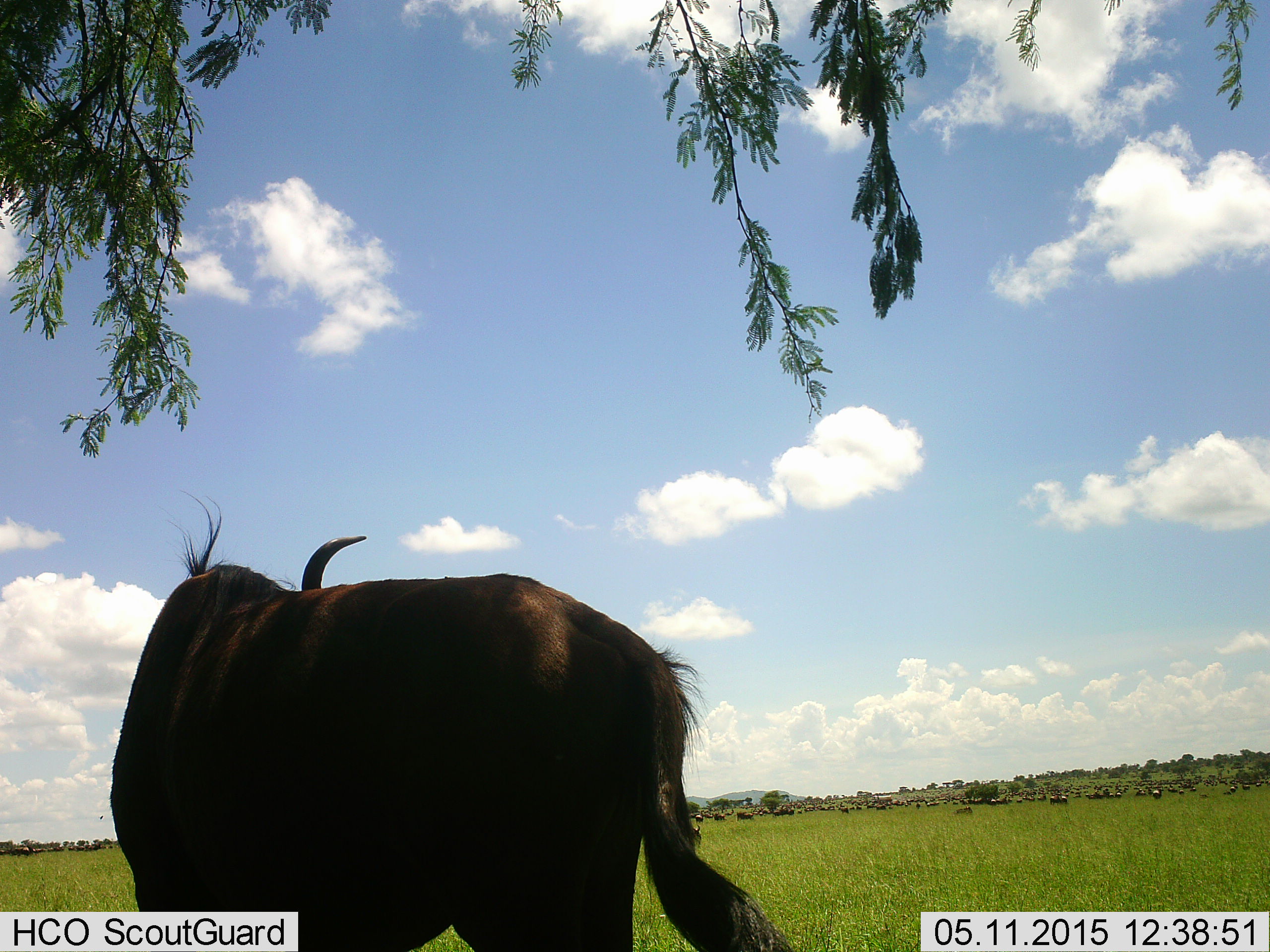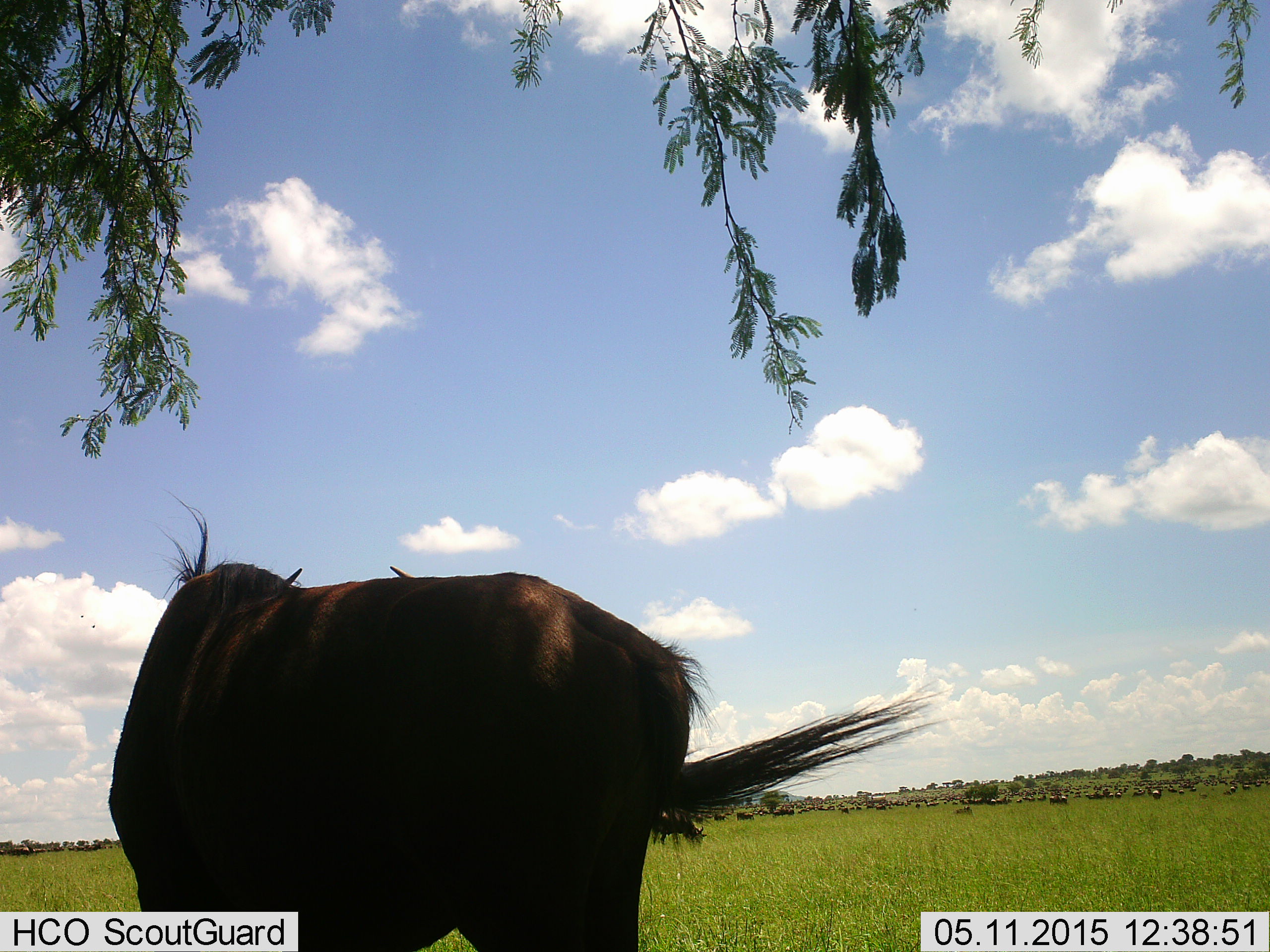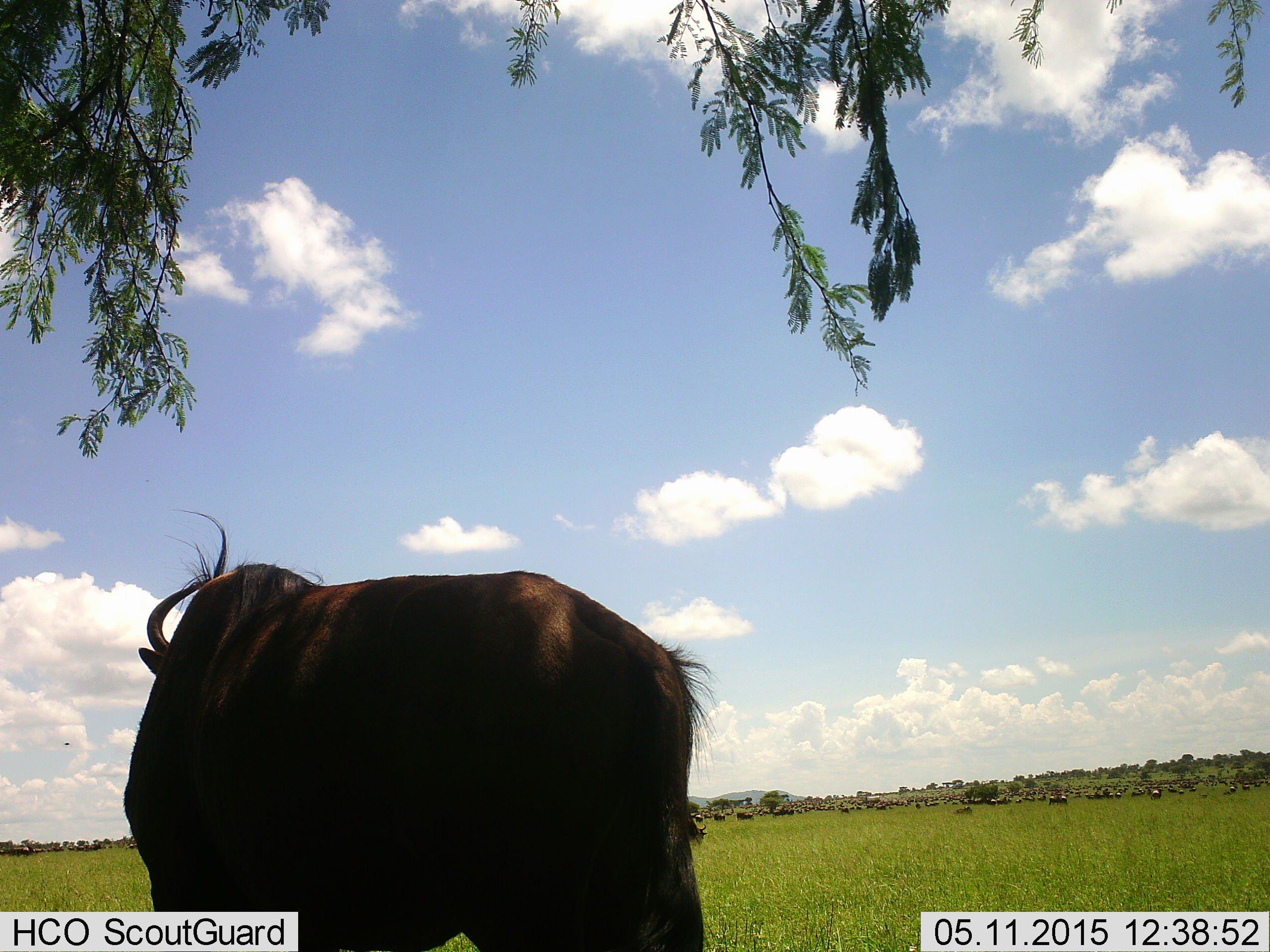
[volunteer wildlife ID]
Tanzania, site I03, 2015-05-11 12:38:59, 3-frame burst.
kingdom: Animalia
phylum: Chordata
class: Mammalia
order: Artiodactyla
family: Bovidae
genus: Connochaetes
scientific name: Connochaetes taurinus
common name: blue wildebeest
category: wildebeest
Wildebeest (blue wildebeest) (Connochaetes taurinus), count 11-50. Behavior (volunteer vote fractions): standing 91%, resting 9%, moving 27%, interacting 0%. Young present (vote fraction): 0%. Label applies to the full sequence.